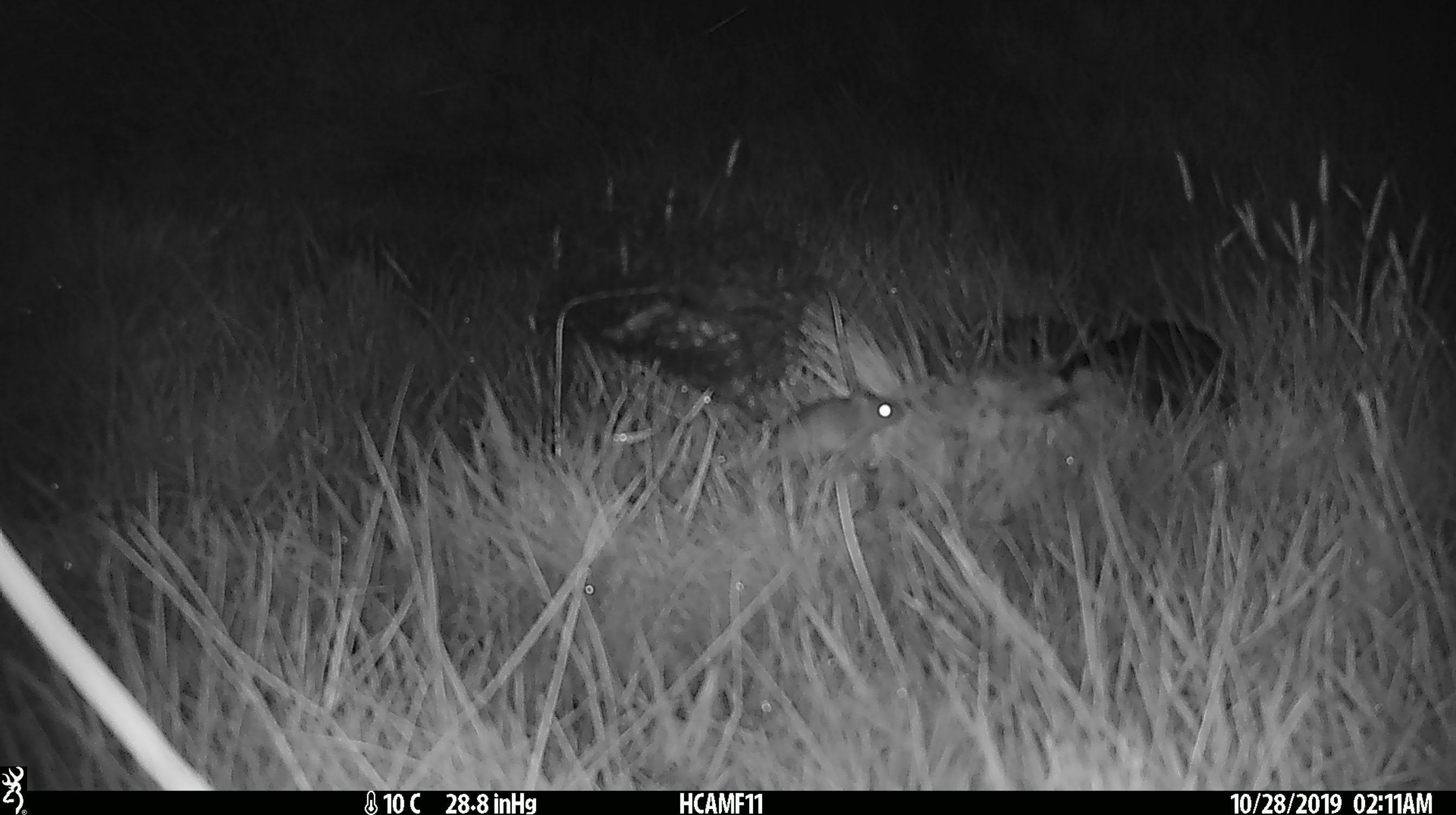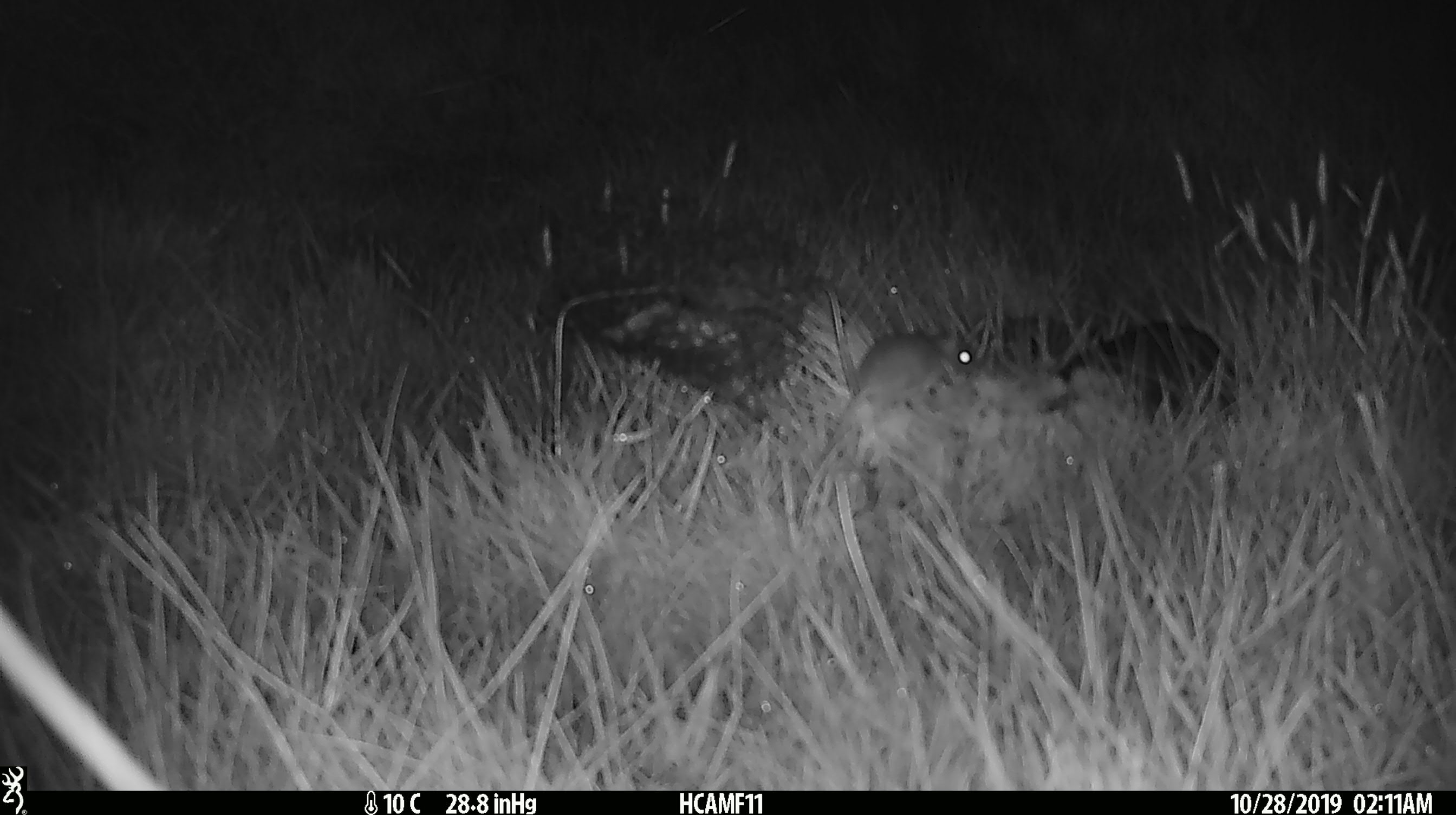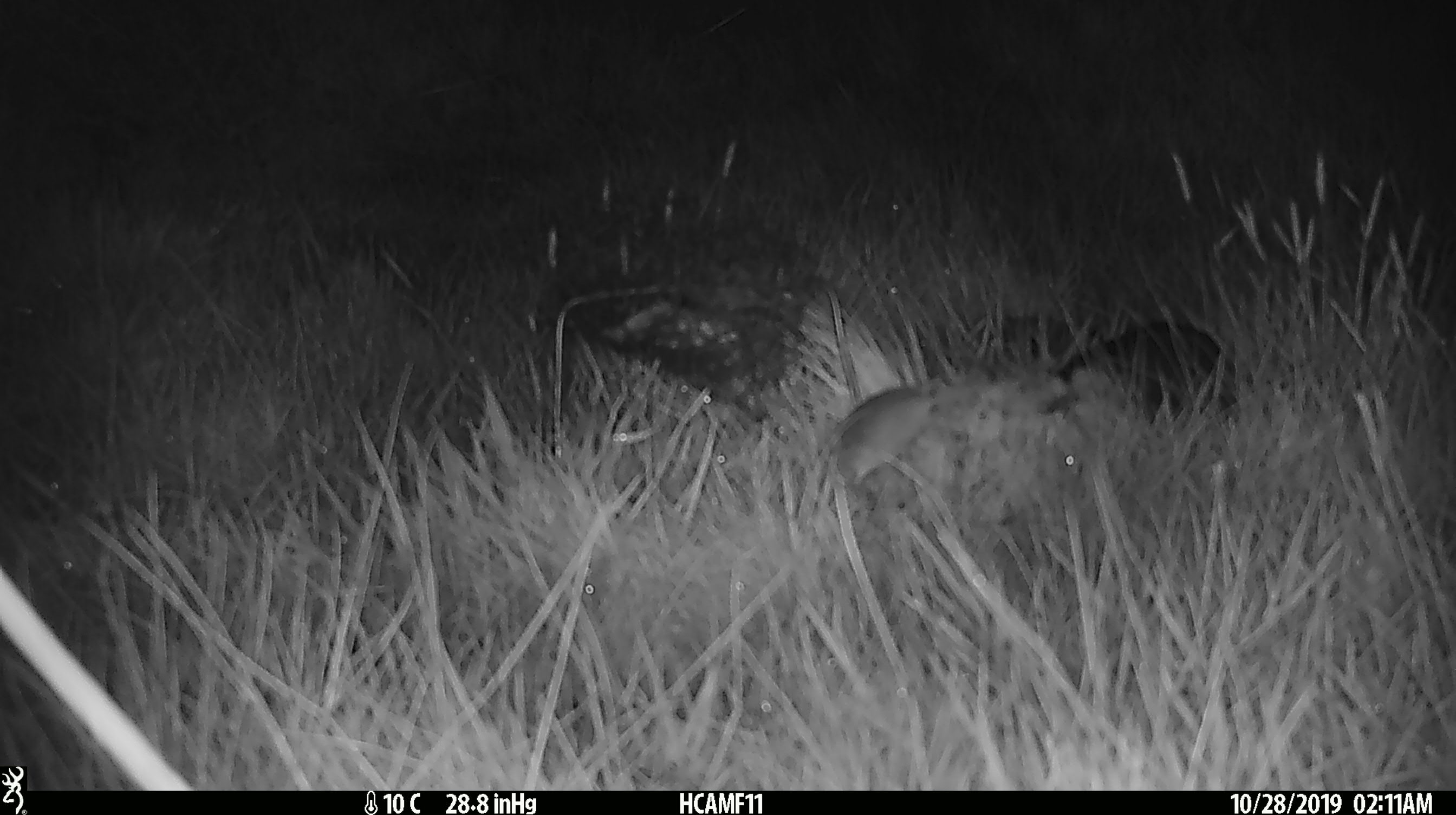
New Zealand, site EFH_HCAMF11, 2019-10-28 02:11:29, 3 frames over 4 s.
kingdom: Animalia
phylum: Chordata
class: Mammalia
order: Rodentia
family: Muridae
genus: Mus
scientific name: Mus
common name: mouse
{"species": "mouse (Mus)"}